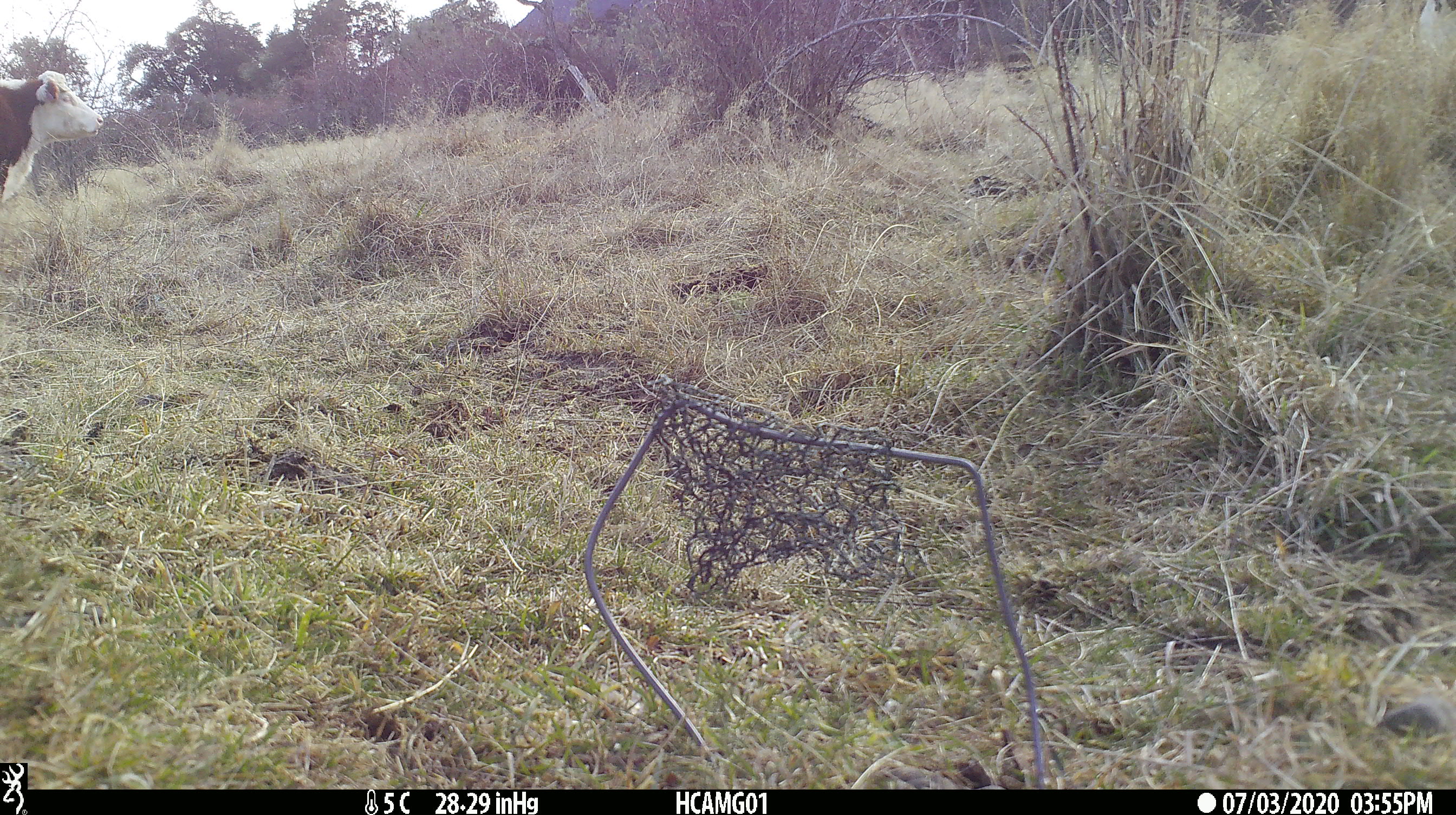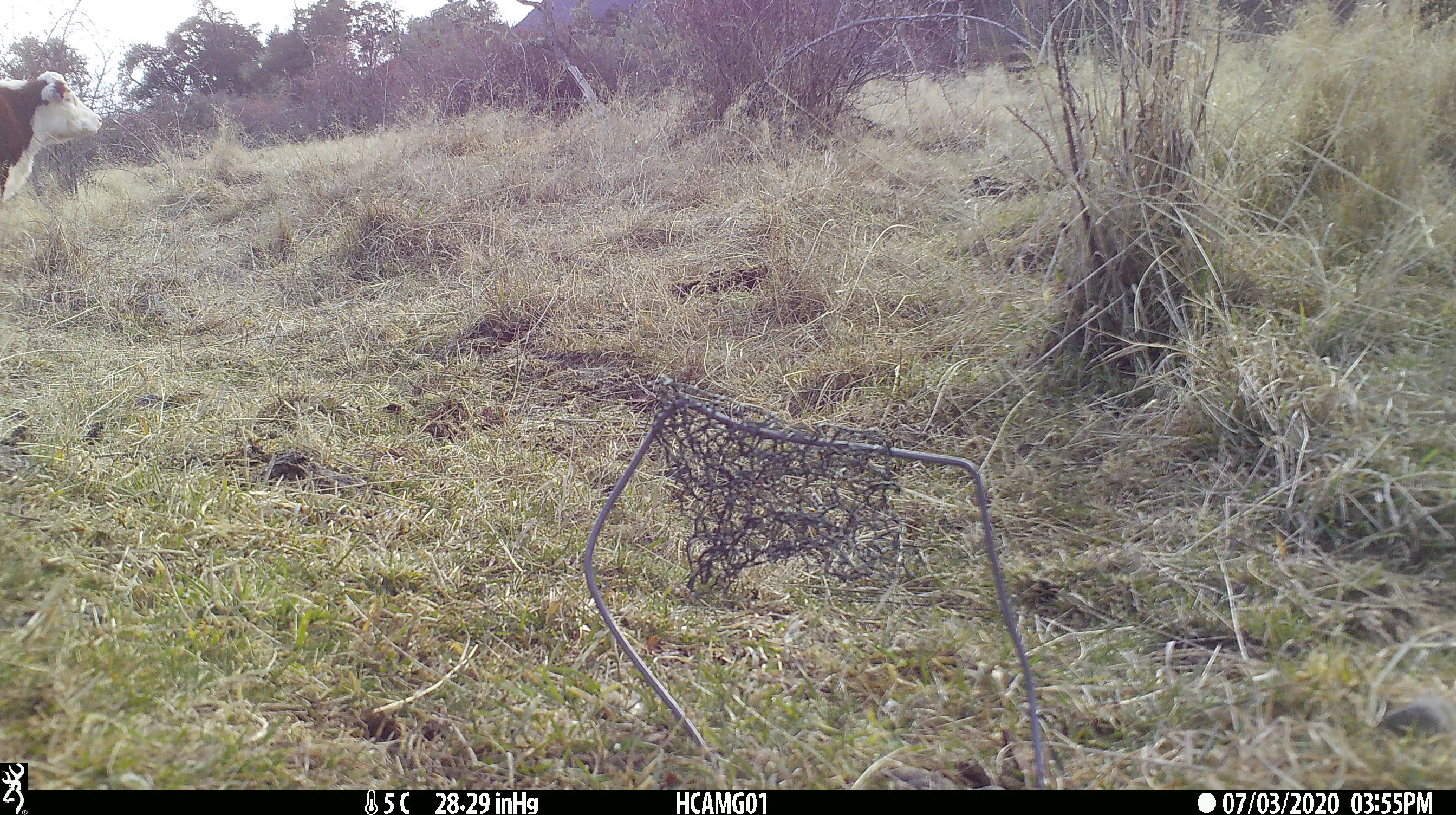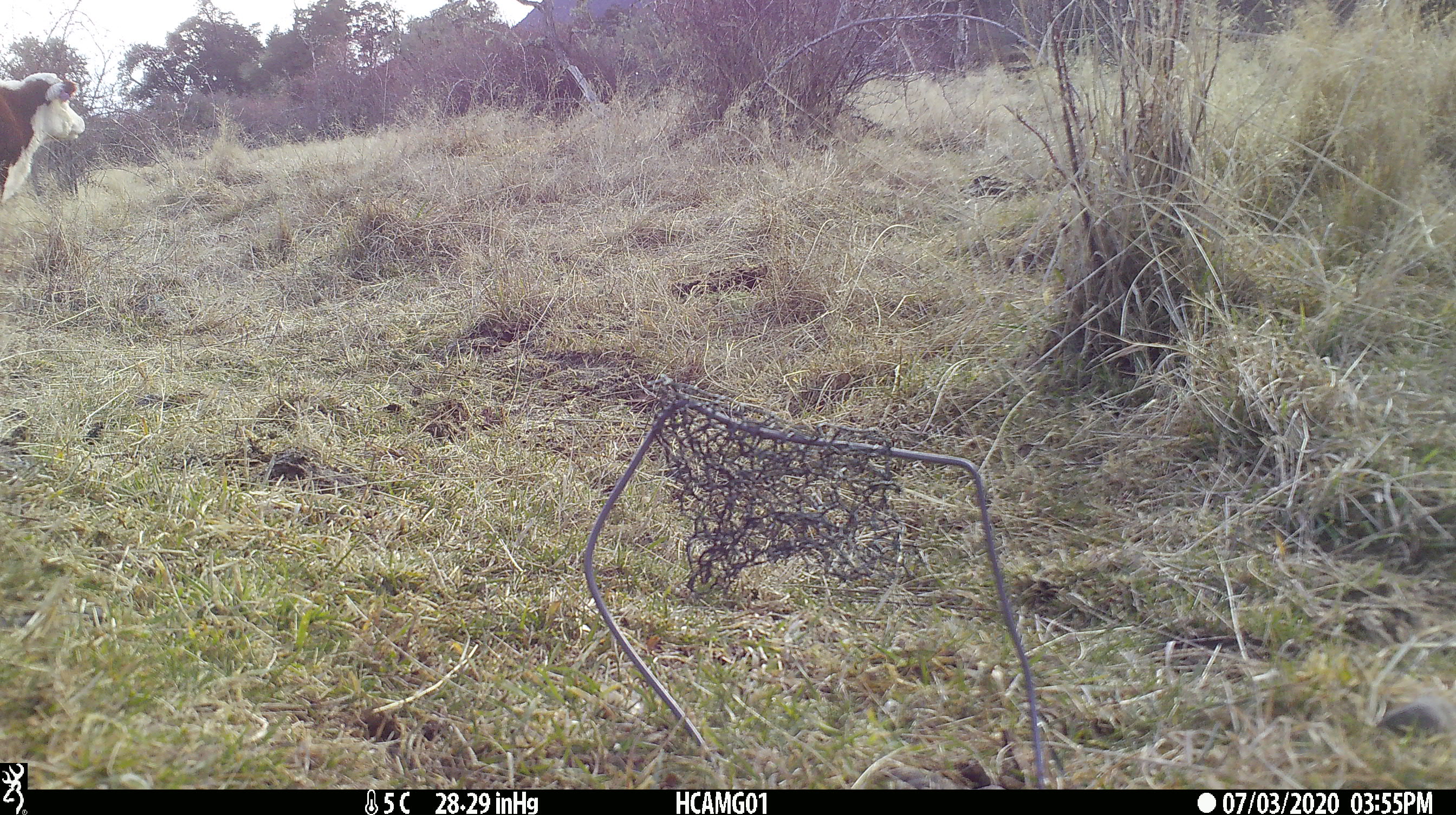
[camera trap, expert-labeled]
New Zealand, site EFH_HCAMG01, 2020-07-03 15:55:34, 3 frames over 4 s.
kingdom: Animalia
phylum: Chordata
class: Mammalia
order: Artiodactyla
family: Bovidae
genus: Bos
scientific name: Bos taurus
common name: domestic cow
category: cow